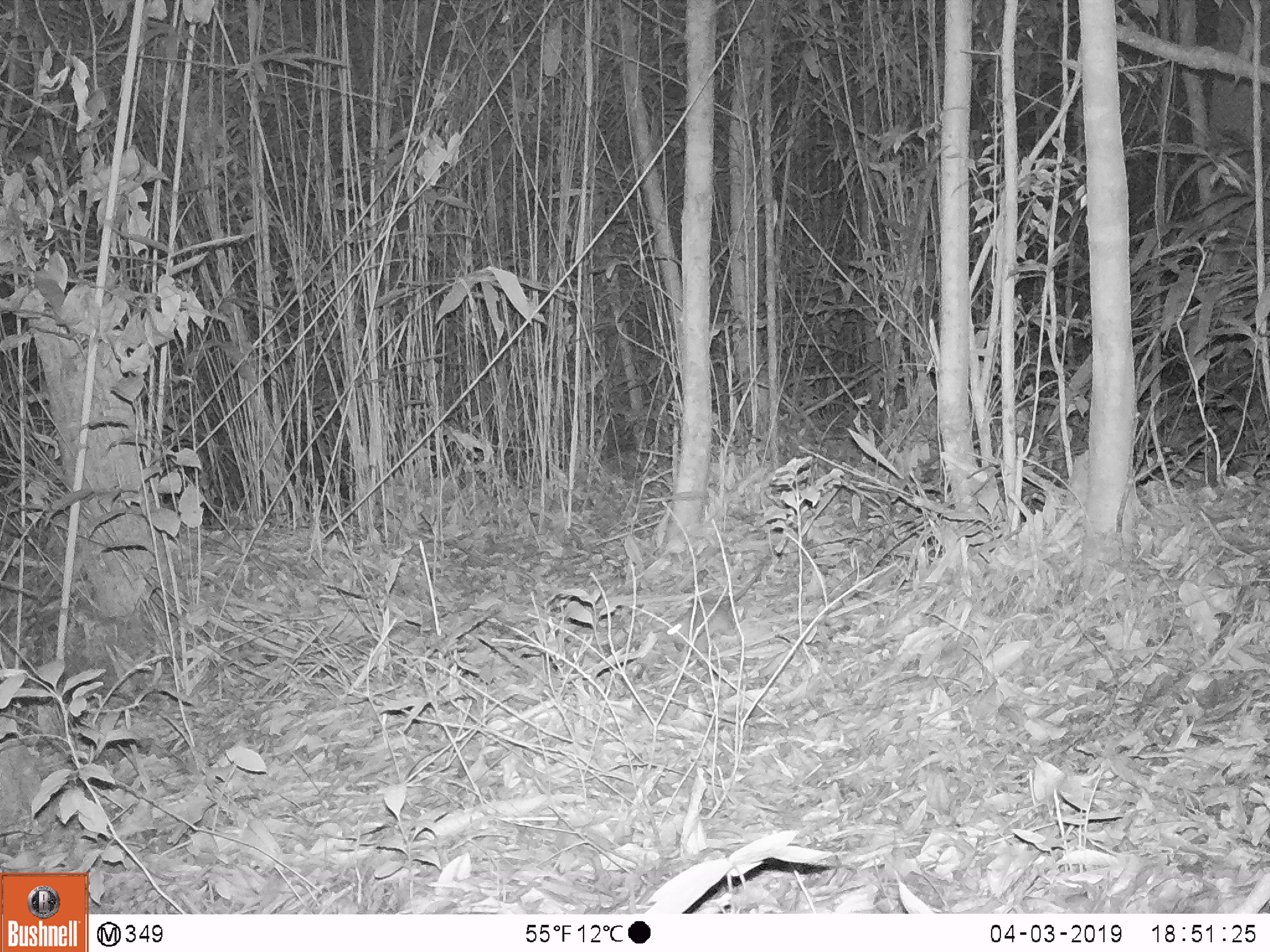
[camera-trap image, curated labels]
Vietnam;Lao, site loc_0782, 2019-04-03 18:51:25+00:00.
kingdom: Animalia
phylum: Chordata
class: Mammalia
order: Rodentia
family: Muridae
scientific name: Muridae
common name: old-world mice and rats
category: unidentified murid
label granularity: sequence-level